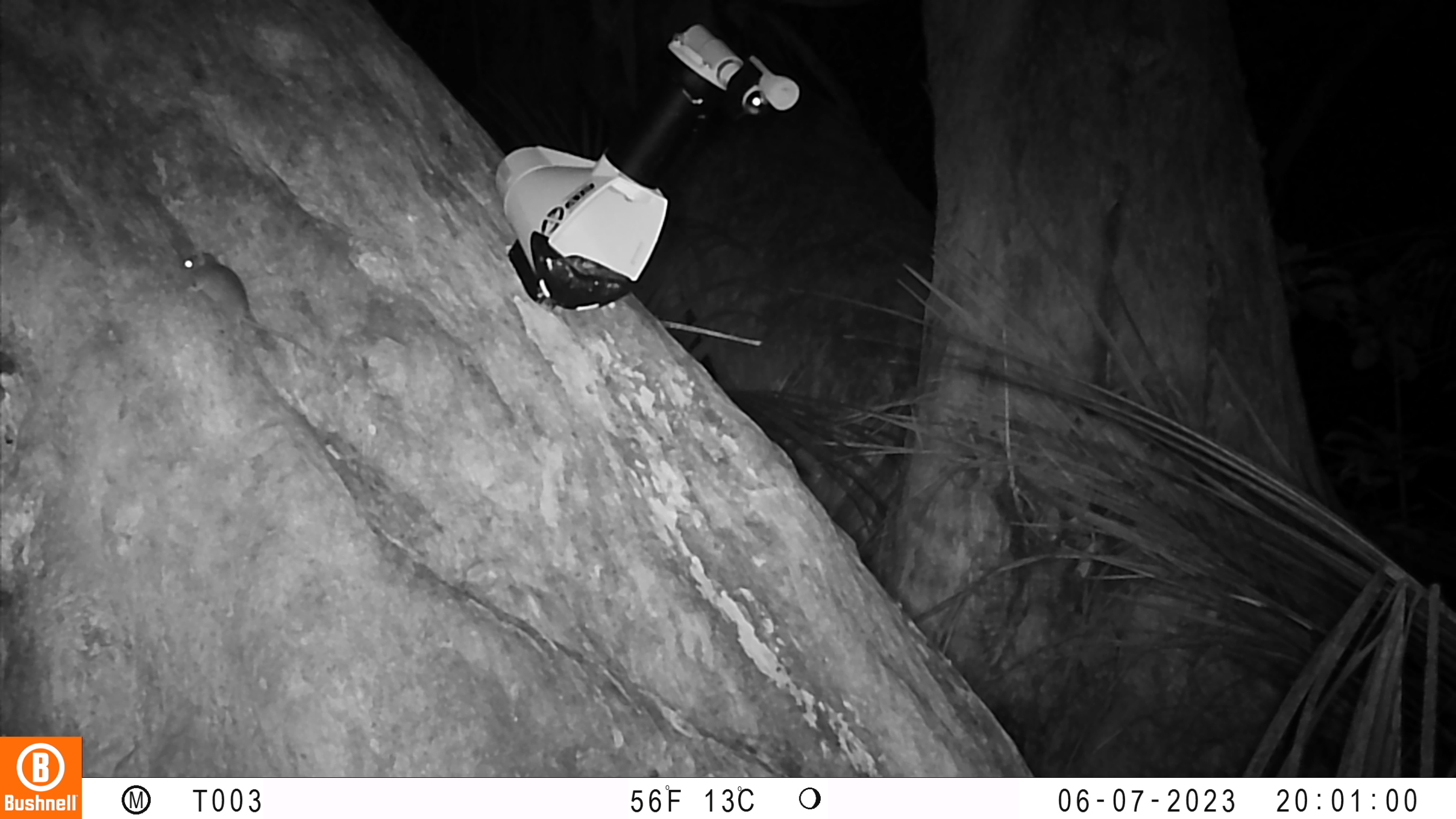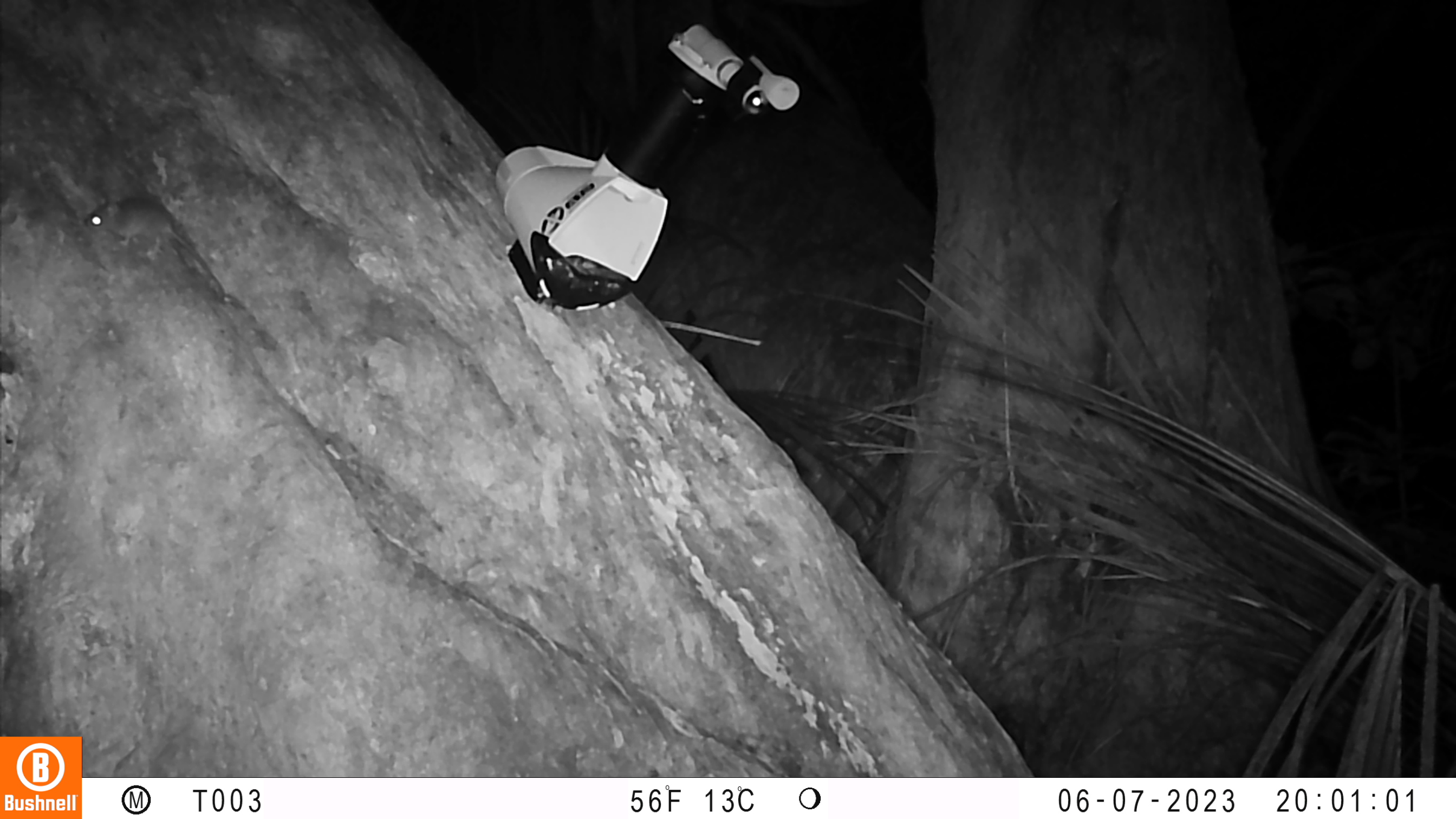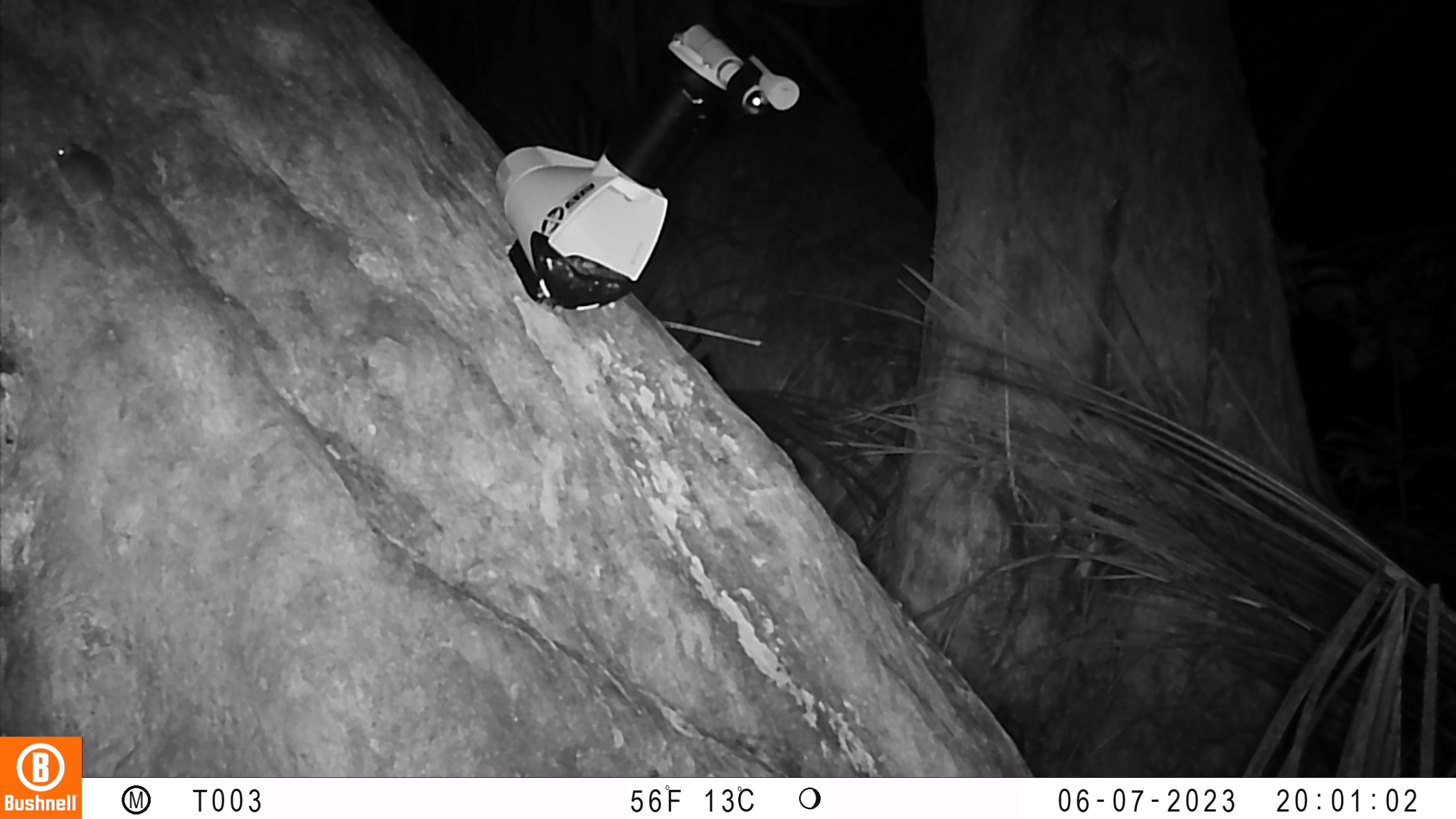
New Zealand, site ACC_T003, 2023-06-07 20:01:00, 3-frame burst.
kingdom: Animalia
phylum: Chordata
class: Mammalia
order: Rodentia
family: Muridae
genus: Mus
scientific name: Mus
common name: mouse